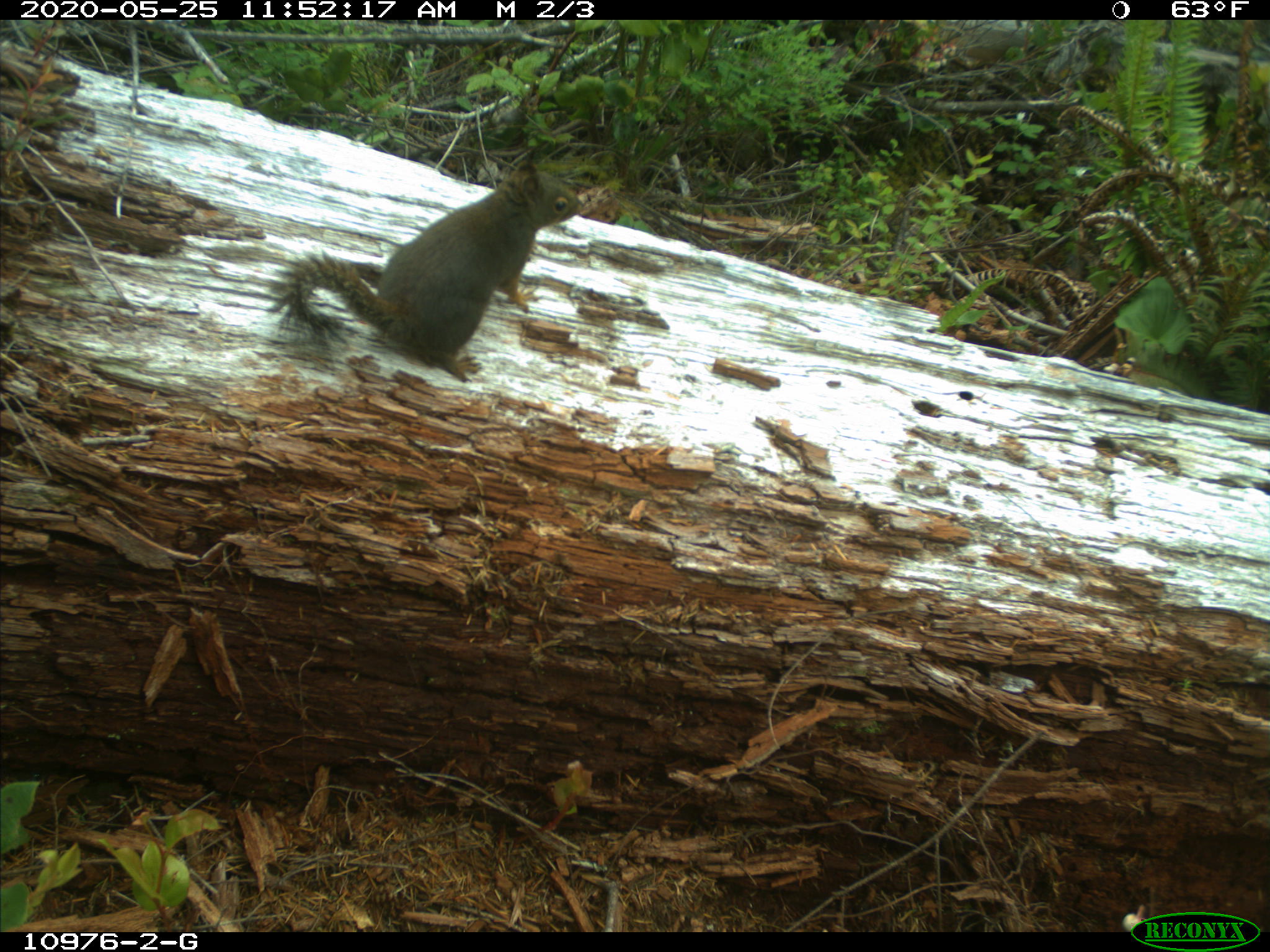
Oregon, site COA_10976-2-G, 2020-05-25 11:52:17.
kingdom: Animalia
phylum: Chordata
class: Mammalia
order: Rodentia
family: Sciuridae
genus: Tamiasciurus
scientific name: Tamiasciurus douglasii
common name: douglas squirrel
Douglas squirrel (Tamiasciurus douglasii).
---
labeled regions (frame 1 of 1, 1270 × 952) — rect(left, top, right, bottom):
douglas squirrel: rect(273, 157, 582, 378)